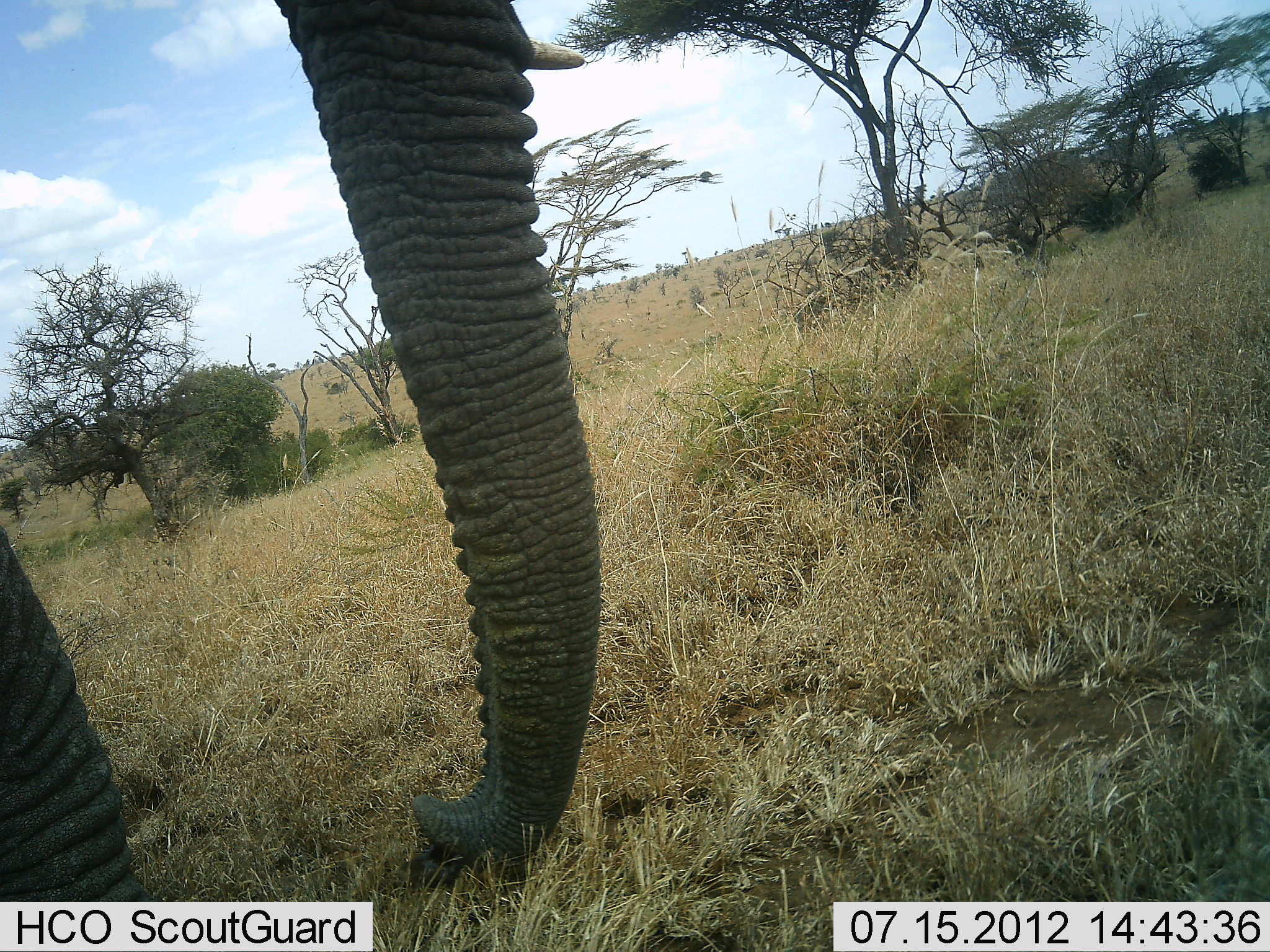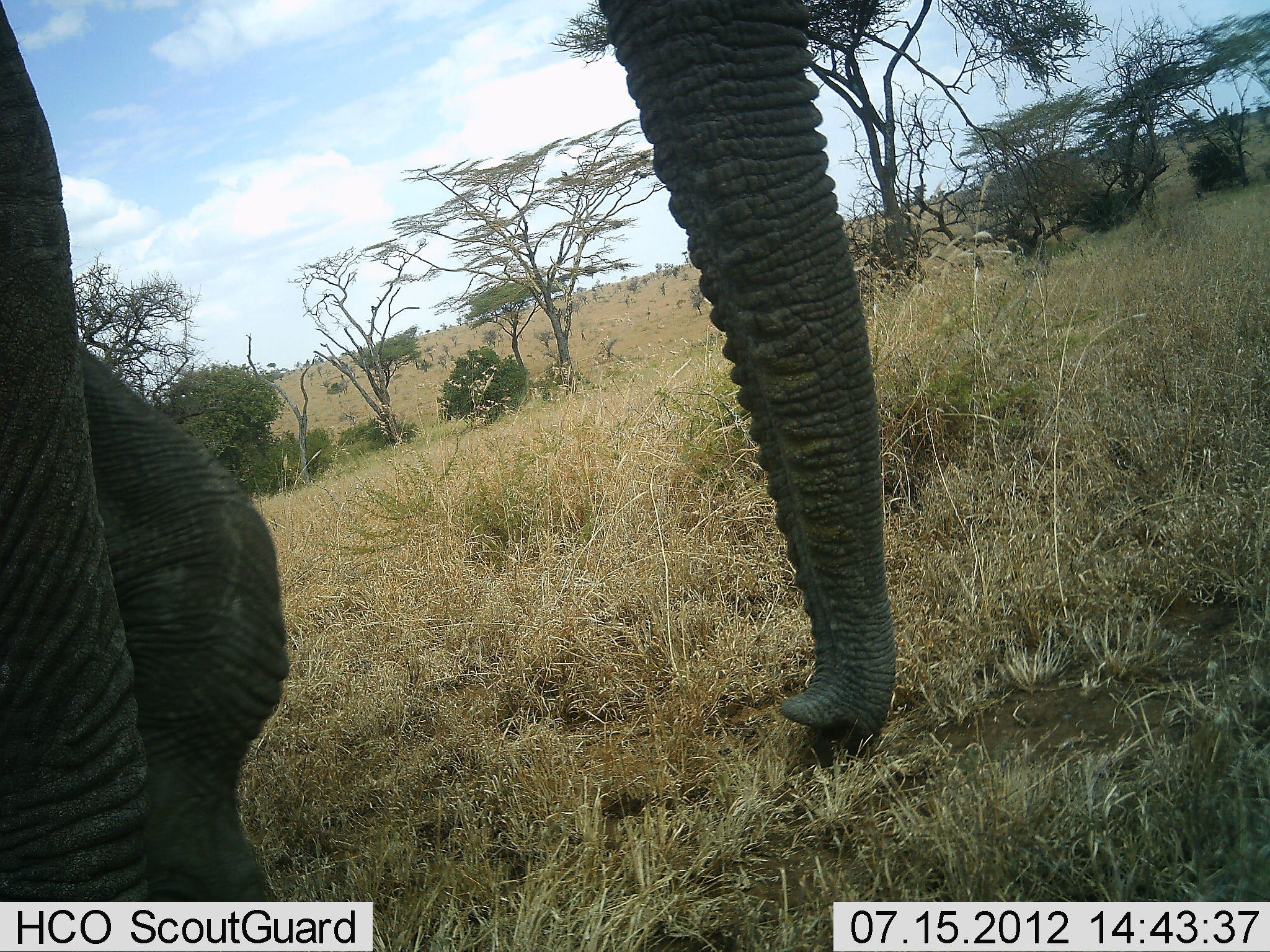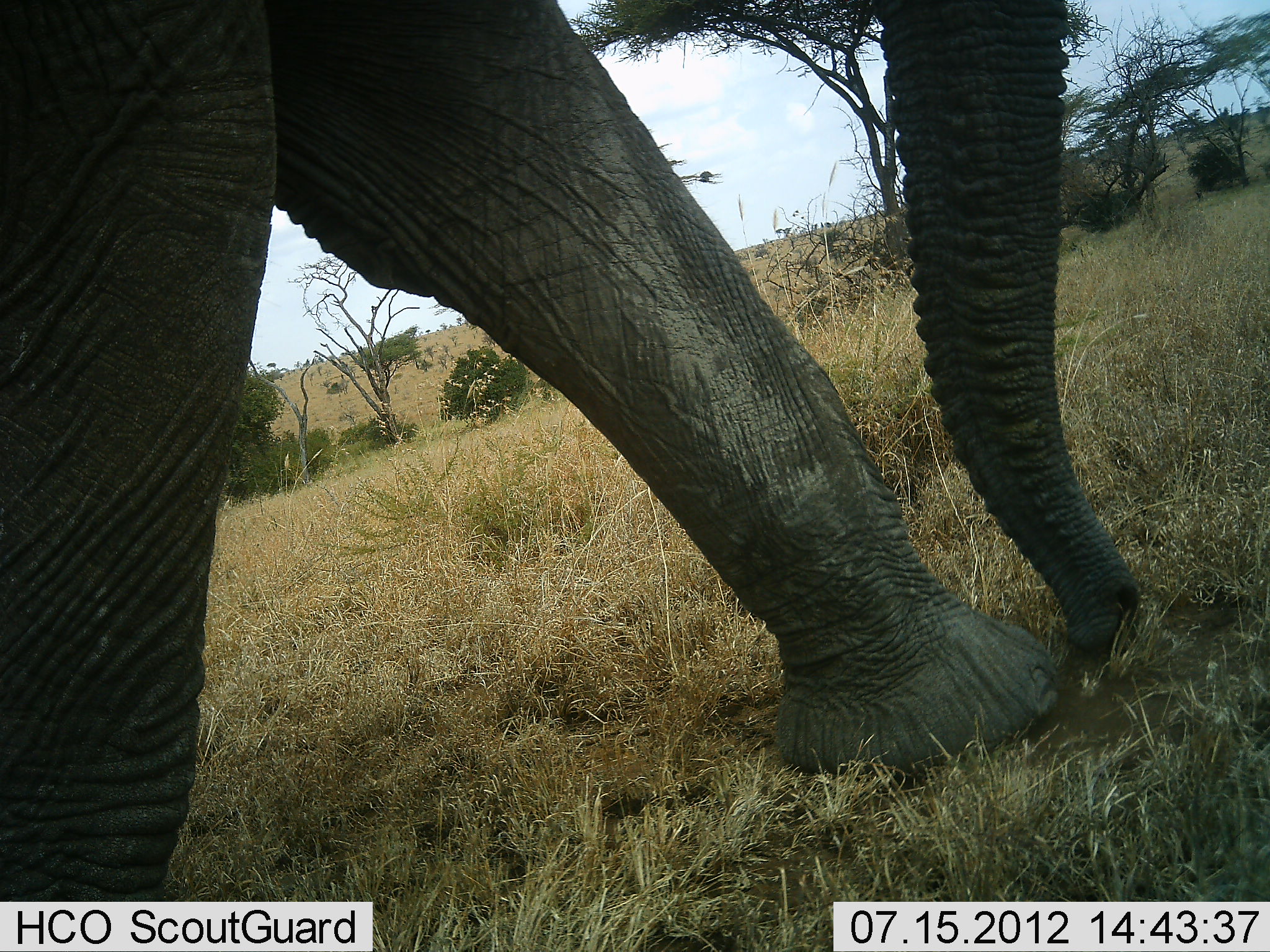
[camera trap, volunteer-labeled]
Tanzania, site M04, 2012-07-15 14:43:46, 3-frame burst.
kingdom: Animalia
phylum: Chordata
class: Mammalia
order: Proboscidea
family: Elephantidae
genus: Loxodonta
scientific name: Loxodonta africana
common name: african bush elephant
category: elephant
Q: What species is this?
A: Elephant (african bush elephant) (Loxodonta africana).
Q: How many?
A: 1.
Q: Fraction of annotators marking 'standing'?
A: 0%.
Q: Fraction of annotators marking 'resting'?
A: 0%.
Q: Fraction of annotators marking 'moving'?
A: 100%.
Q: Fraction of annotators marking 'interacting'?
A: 0%.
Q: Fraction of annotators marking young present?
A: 0%.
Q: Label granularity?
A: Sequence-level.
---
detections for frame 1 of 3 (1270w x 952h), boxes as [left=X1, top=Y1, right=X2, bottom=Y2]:
animal: [left=0, top=0, right=605, bottom=900]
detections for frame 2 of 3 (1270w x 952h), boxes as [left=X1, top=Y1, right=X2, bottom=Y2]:
animal: [left=0, top=2, right=897, bottom=901]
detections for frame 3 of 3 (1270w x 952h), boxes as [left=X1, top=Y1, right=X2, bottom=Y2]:
animal: [left=0, top=0, right=1140, bottom=902]